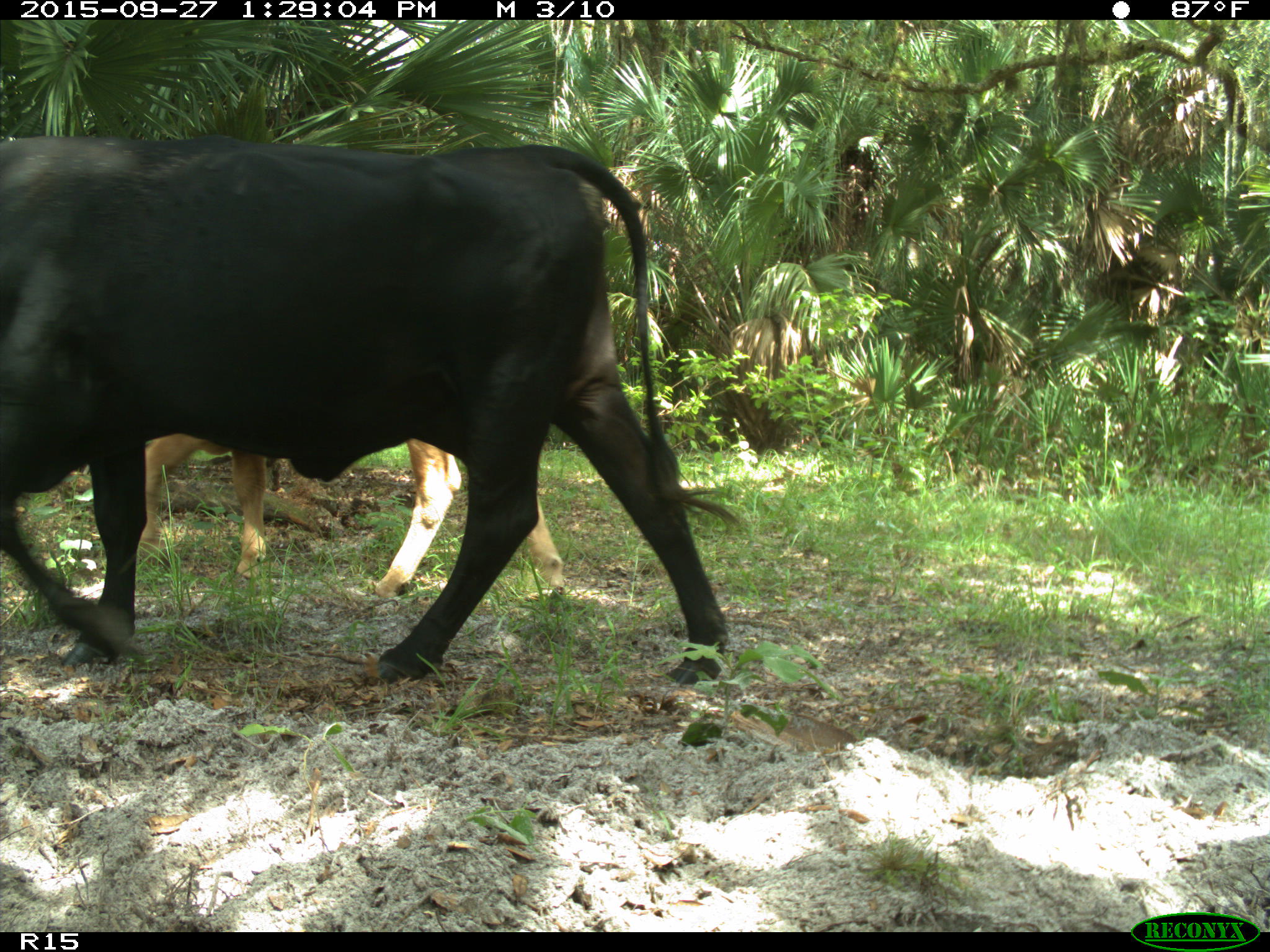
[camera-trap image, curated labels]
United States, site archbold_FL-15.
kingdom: Animalia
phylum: Chordata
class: Mammalia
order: Artiodactyla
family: Bovidae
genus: Bos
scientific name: Bos taurus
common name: domestic cow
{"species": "Bos taurus (domestic cow)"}